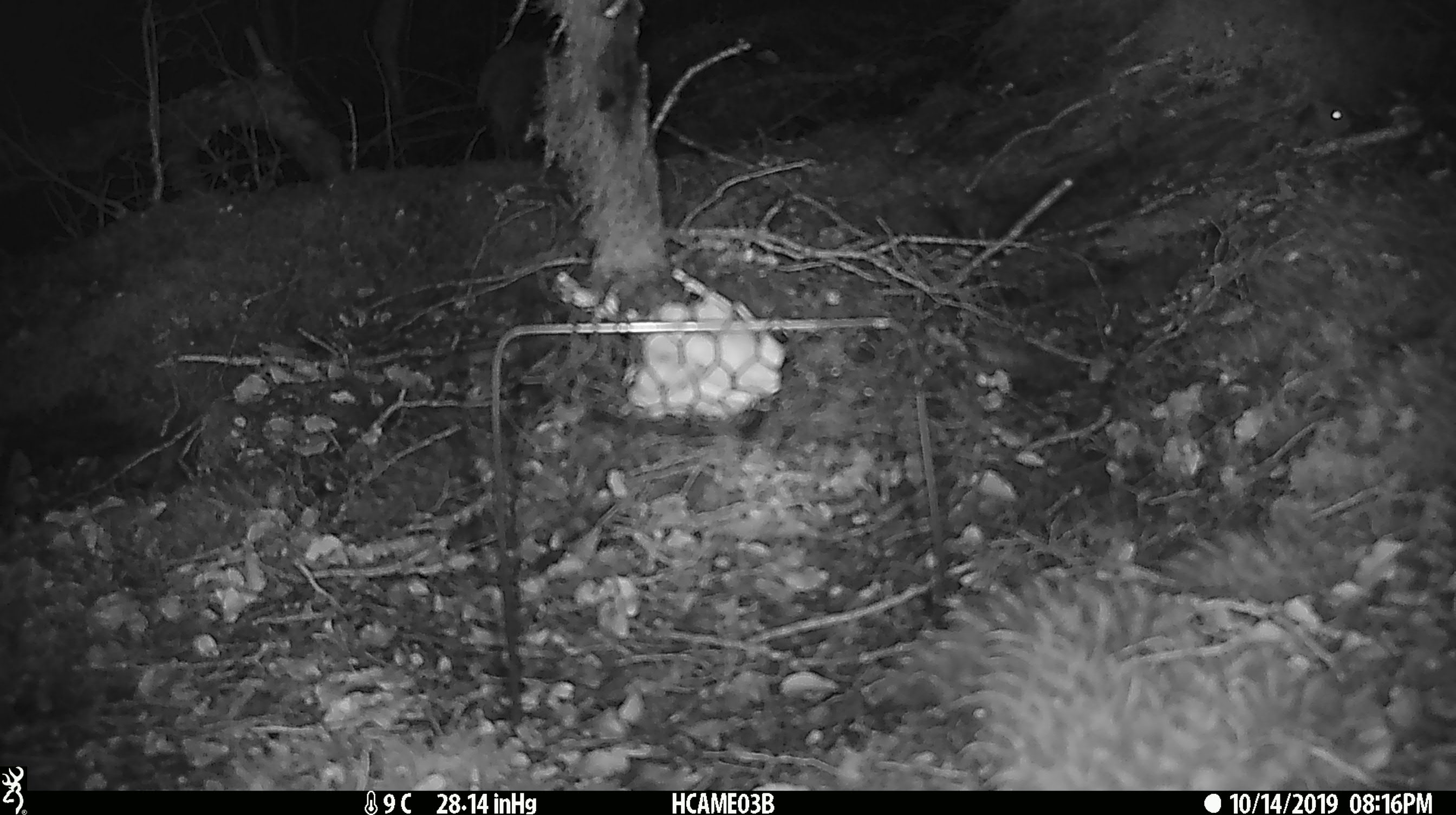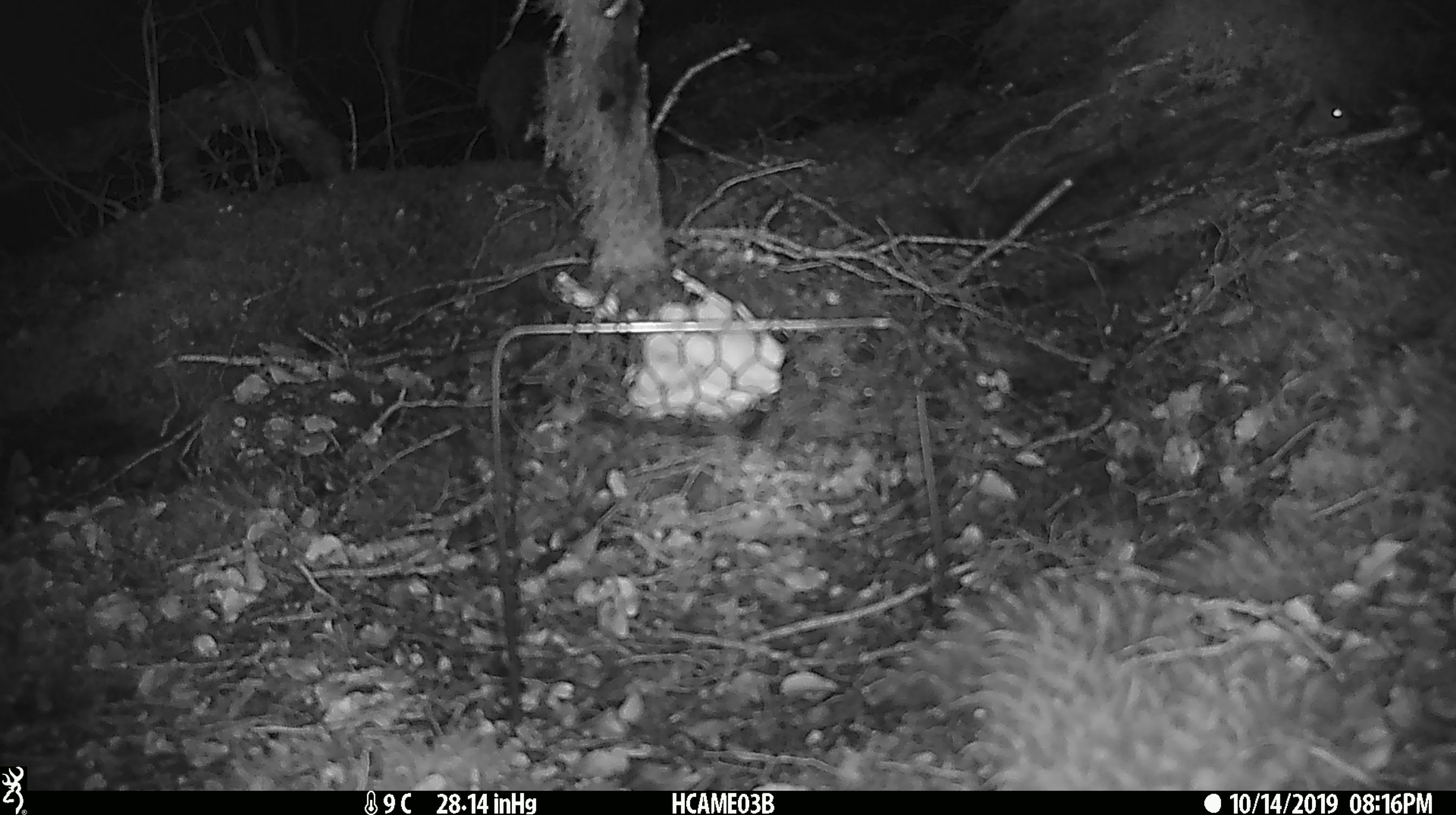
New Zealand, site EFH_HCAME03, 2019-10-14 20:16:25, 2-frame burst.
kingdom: Animalia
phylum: Chordata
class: Mammalia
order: Rodentia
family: Muridae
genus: Mus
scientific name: Mus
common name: mouse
Mouse (Mus).